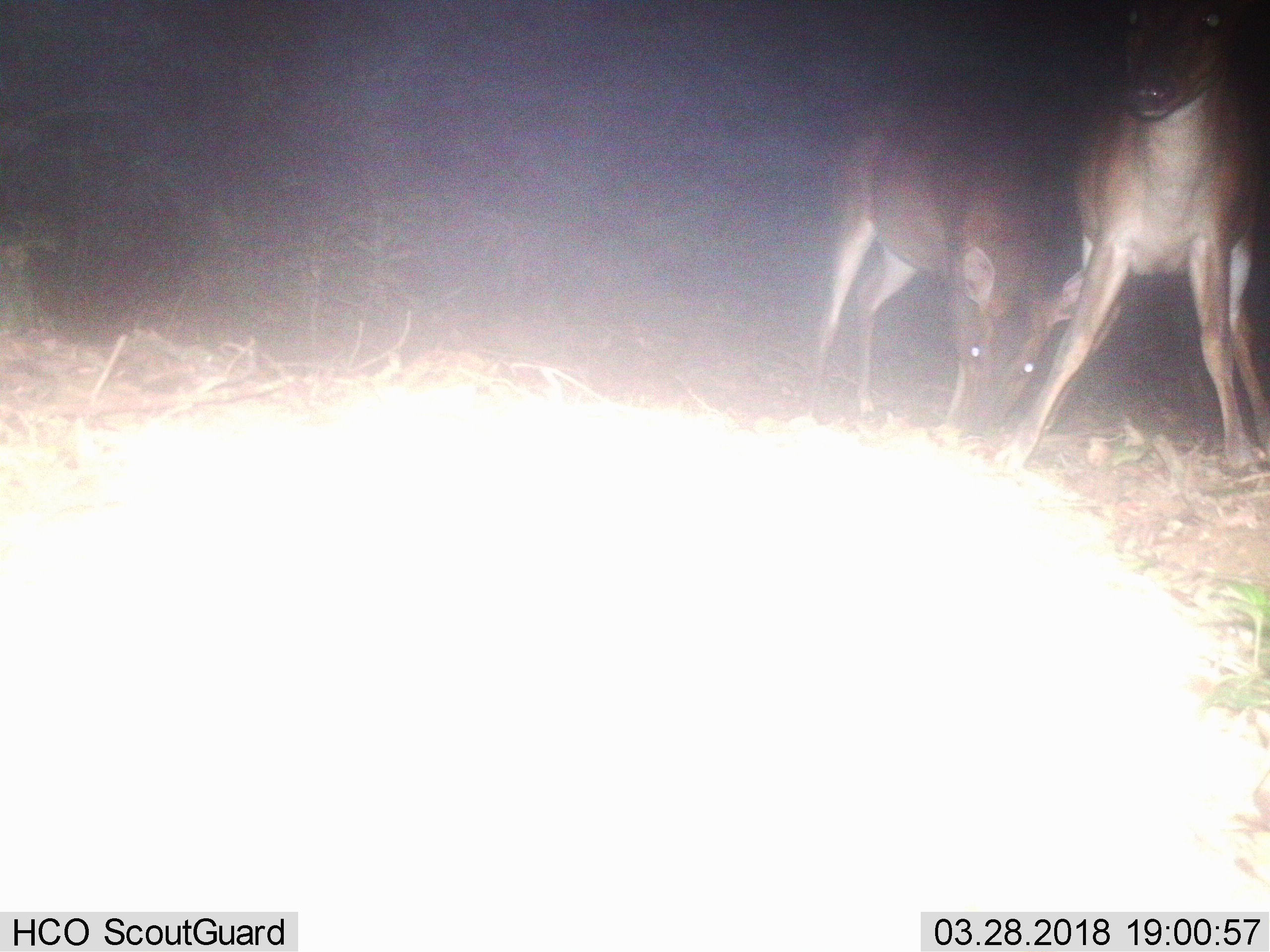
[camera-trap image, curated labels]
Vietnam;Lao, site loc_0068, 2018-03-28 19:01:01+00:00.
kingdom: Animalia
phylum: Chordata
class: Mammalia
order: Artiodactyla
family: Cervidae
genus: Muntiacus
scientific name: Muntiacus vuquangensis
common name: large-antlered muntjac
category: large antlered muntjac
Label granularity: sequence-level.